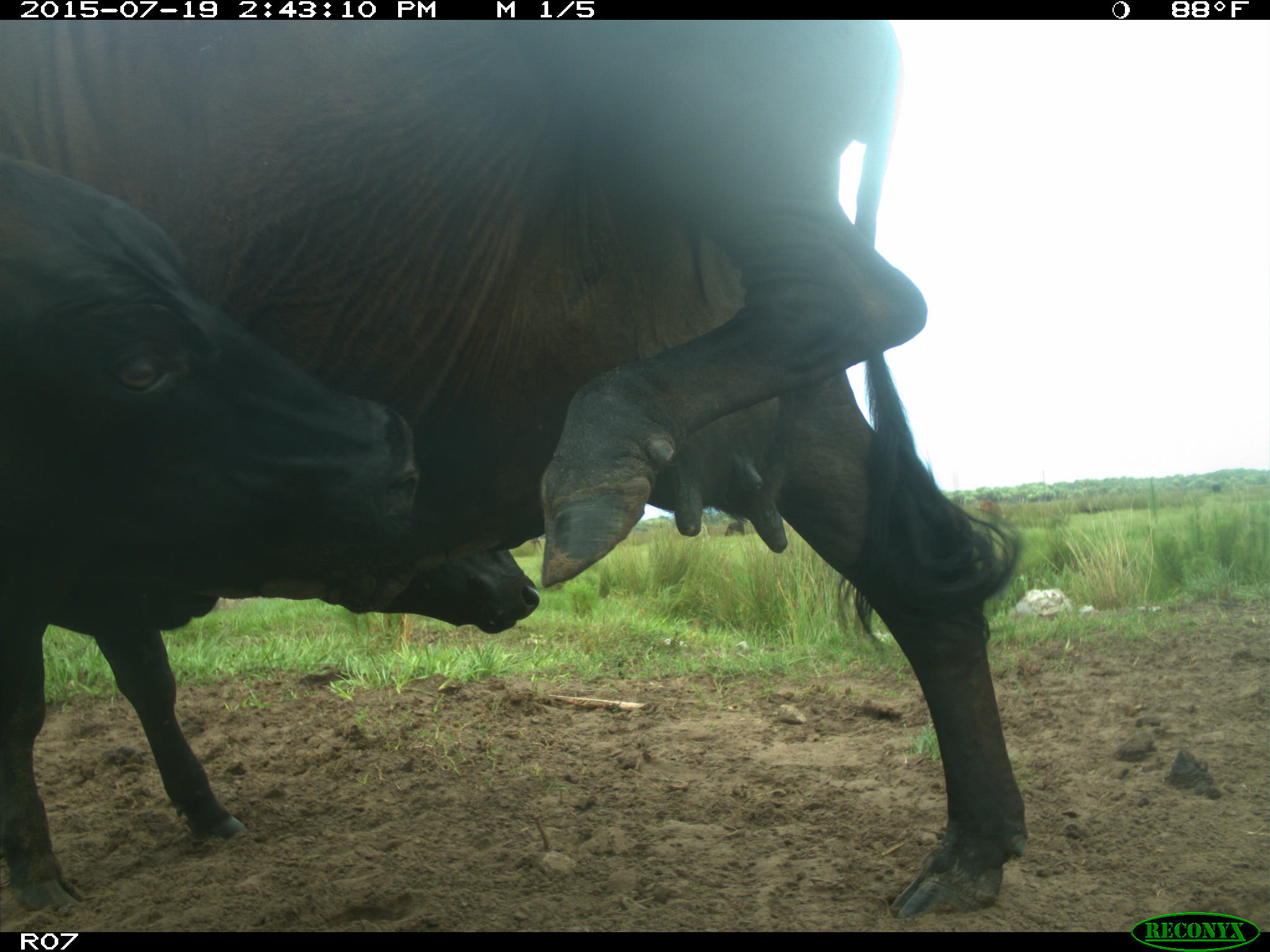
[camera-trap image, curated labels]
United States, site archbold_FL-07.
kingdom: Animalia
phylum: Chordata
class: Mammalia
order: Artiodactyla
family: Bovidae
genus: Bos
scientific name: Bos taurus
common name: domestic cow